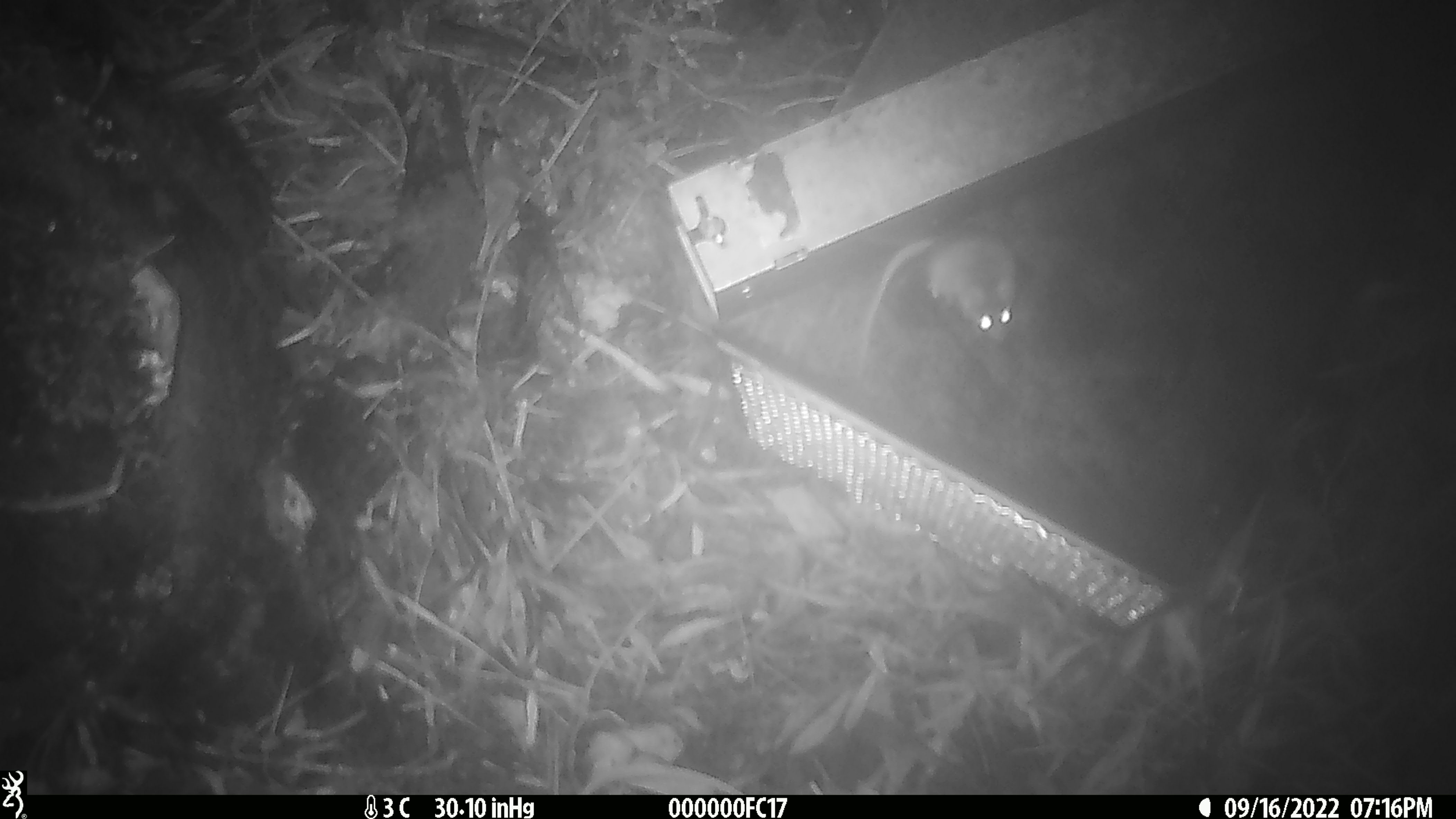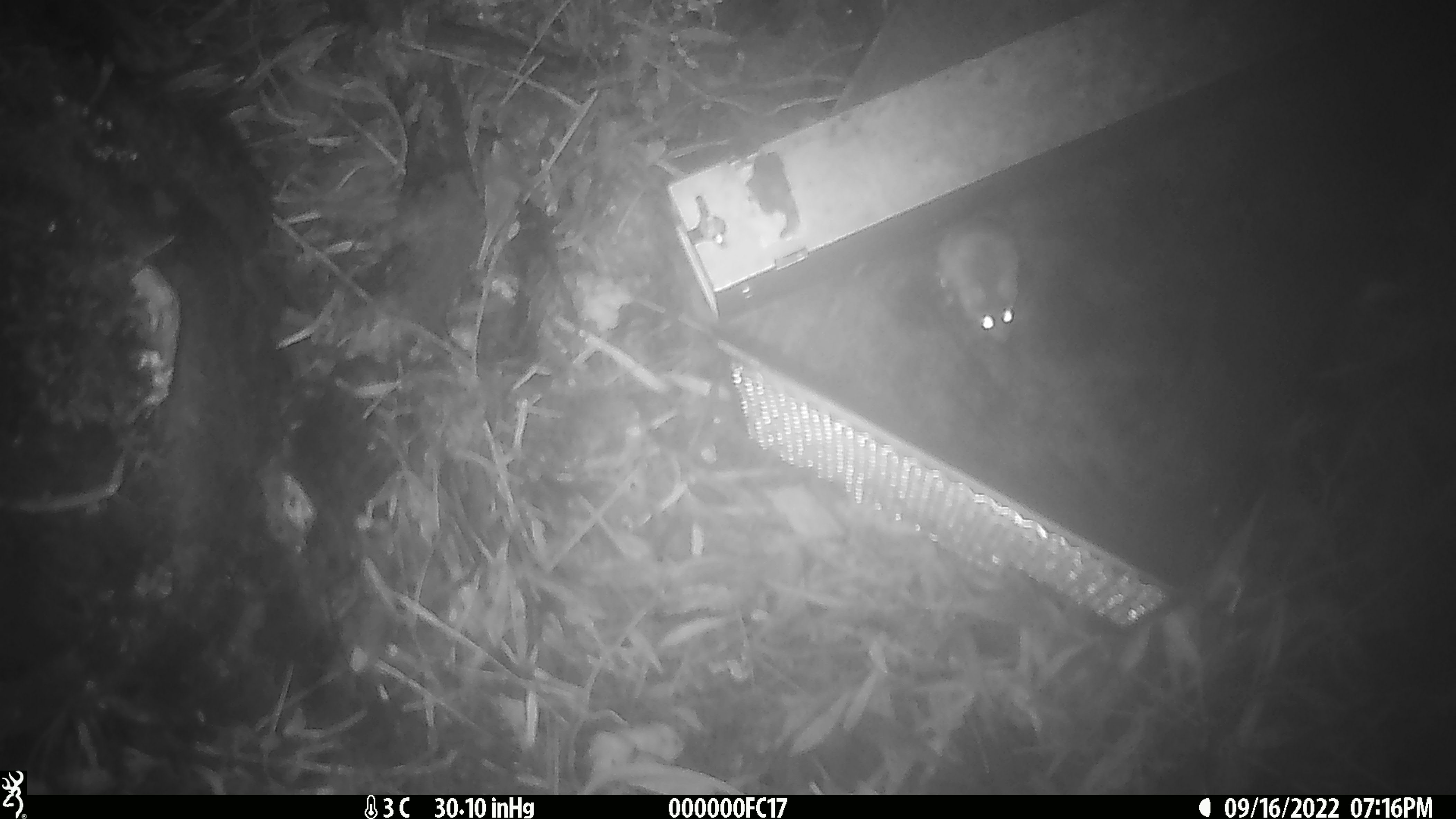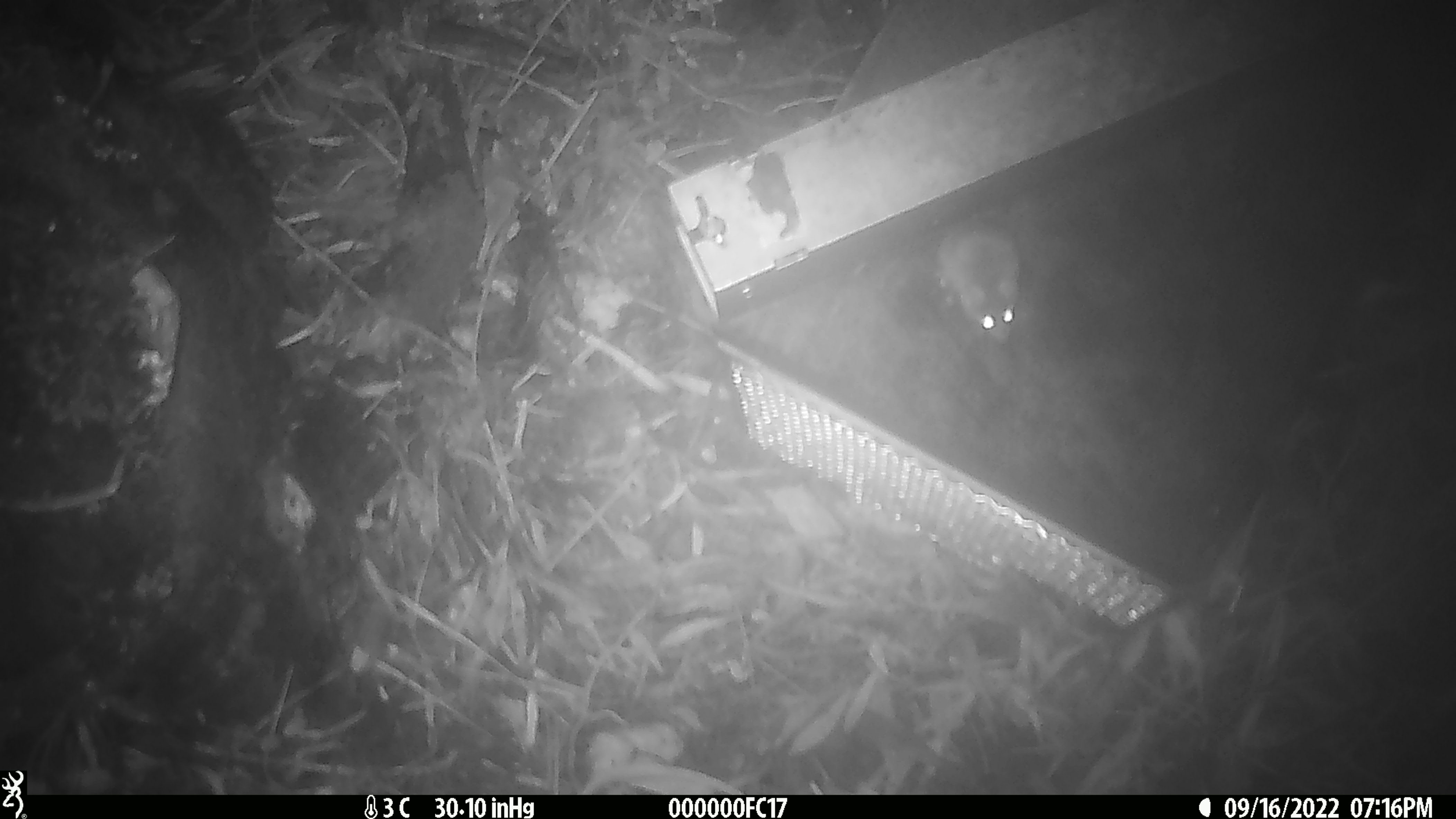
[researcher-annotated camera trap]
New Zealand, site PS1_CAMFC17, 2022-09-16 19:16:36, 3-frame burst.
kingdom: Animalia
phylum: Chordata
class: Mammalia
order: Rodentia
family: Muridae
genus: Mus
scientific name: Mus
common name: mouse